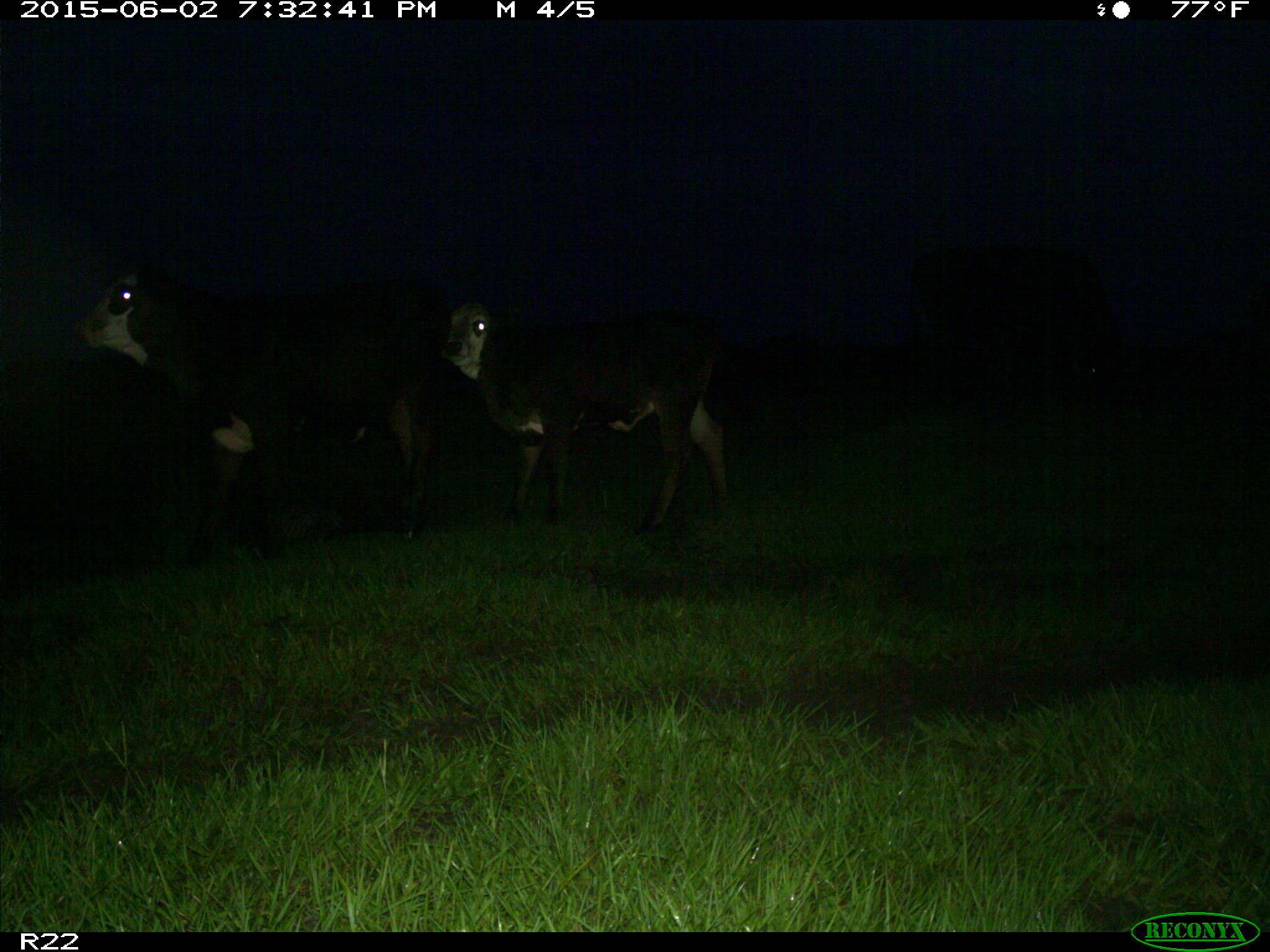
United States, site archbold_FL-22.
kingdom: Animalia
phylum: Chordata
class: Mammalia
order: Artiodactyla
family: Bovidae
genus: Bos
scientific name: Bos taurus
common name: domestic cow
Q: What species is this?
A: Bos taurus (domestic cow).